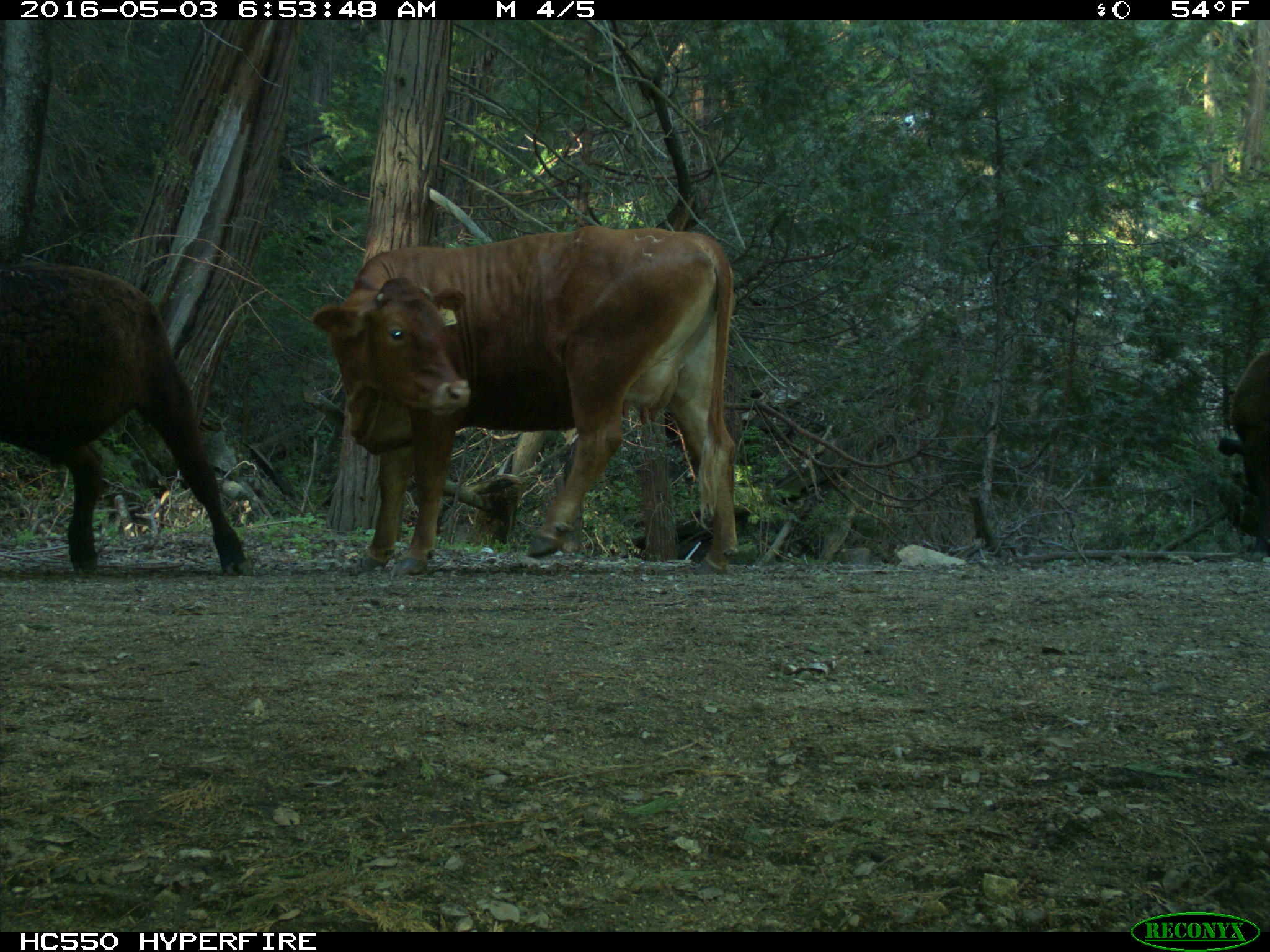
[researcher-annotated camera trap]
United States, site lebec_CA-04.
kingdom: Animalia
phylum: Chordata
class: Mammalia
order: Artiodactyla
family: Bovidae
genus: Bos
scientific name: Bos taurus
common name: domestic cow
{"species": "Bos taurus (domestic cow)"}